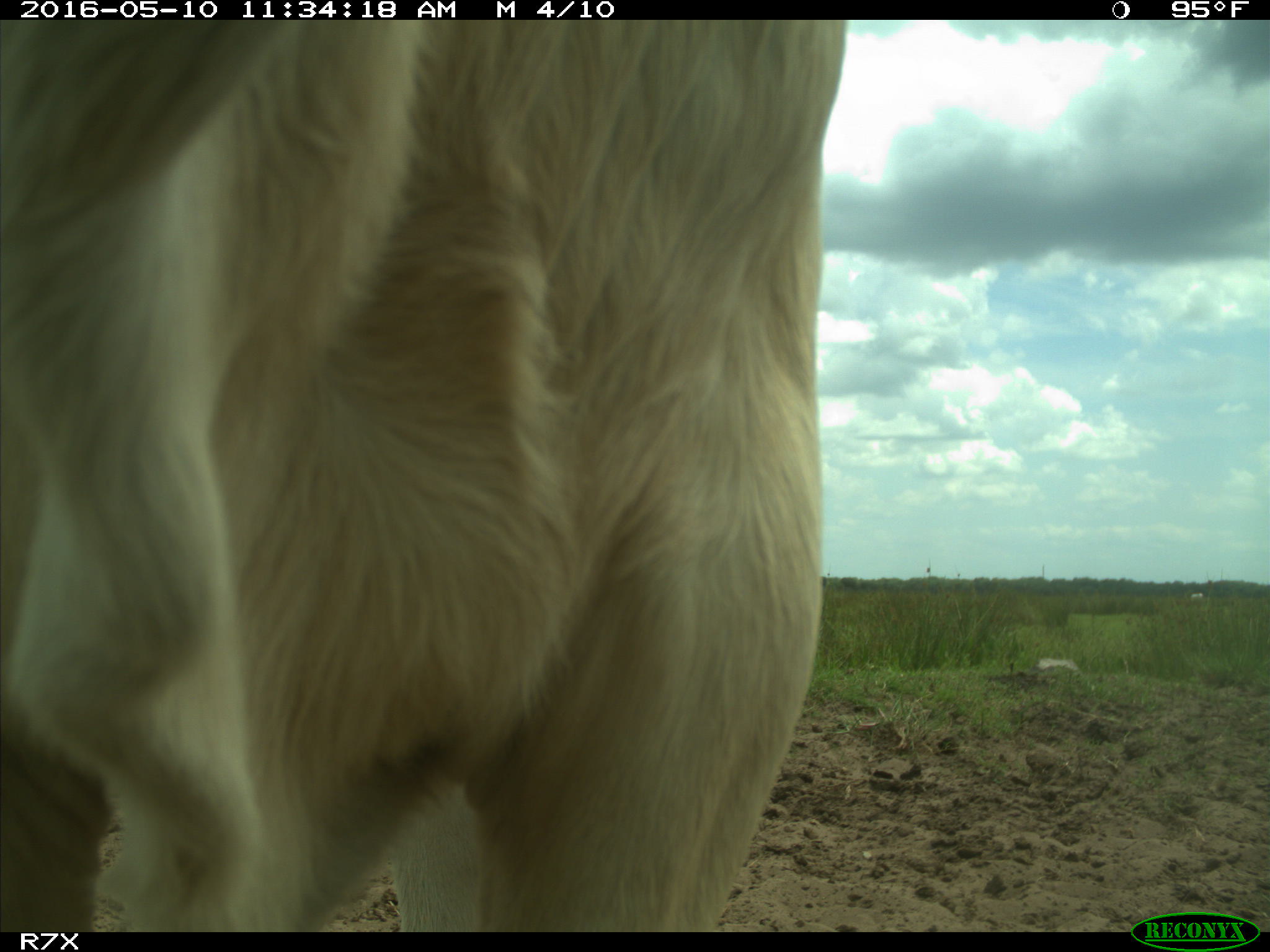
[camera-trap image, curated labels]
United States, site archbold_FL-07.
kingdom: Animalia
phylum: Chordata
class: Mammalia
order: Artiodactyla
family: Bovidae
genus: Bos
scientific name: Bos taurus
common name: domestic cow